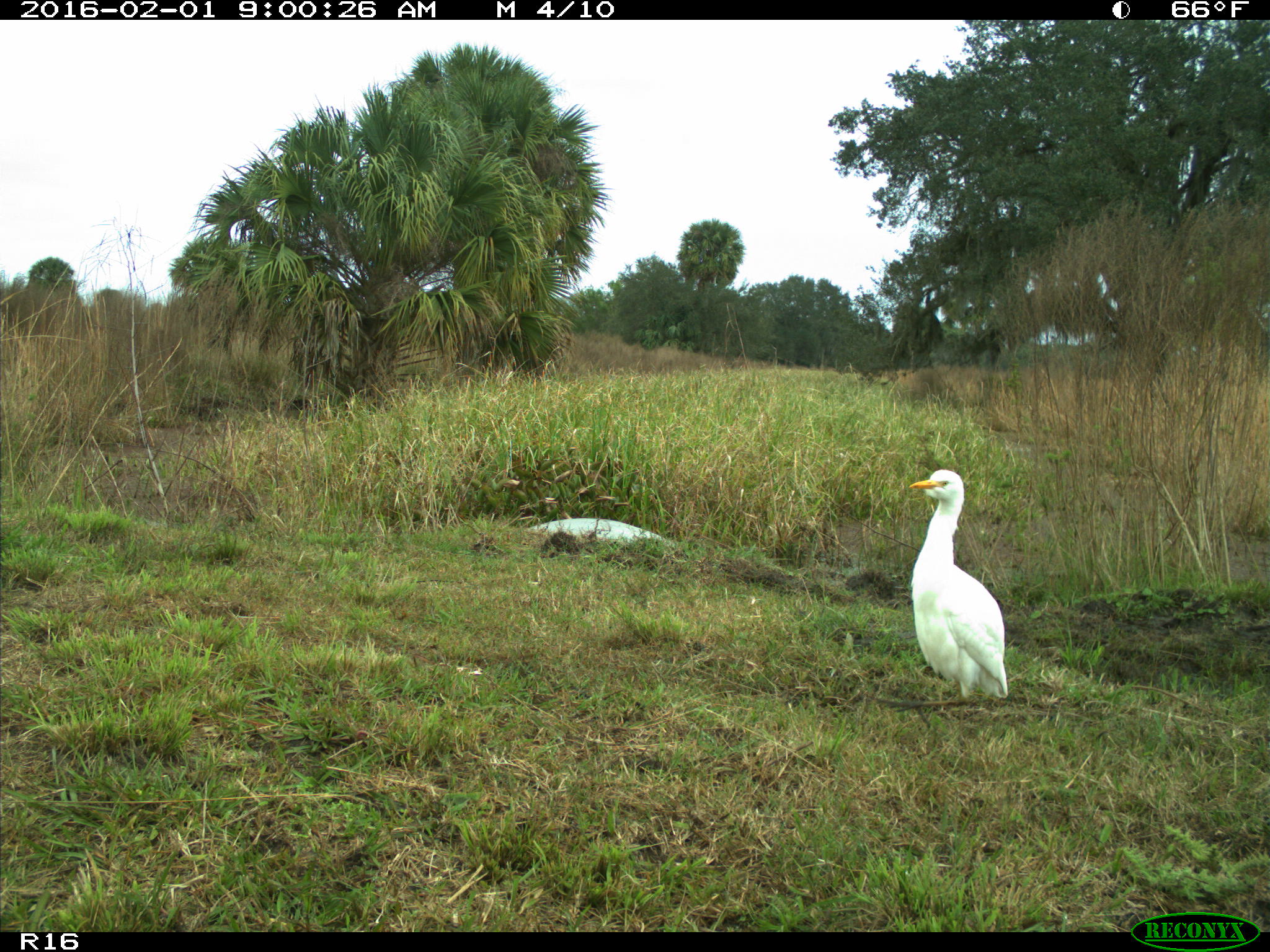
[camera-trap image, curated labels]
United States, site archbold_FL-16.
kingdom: Animalia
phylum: Chordata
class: Aves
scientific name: Aves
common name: birds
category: unidentified bird